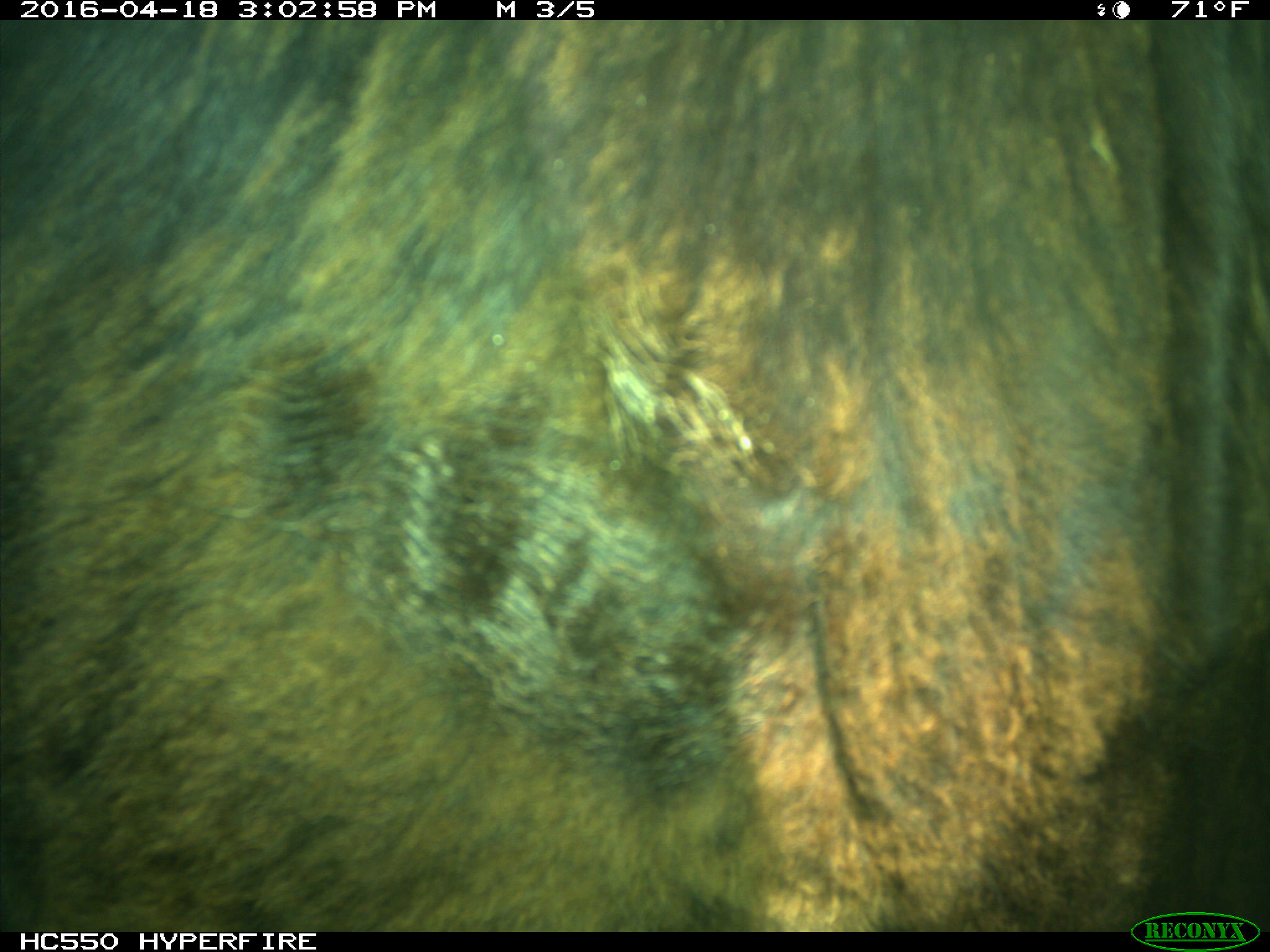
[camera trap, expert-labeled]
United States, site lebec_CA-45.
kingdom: Animalia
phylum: Chordata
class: Mammalia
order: Artiodactyla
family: Bovidae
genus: Bos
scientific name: Bos taurus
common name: domestic cow